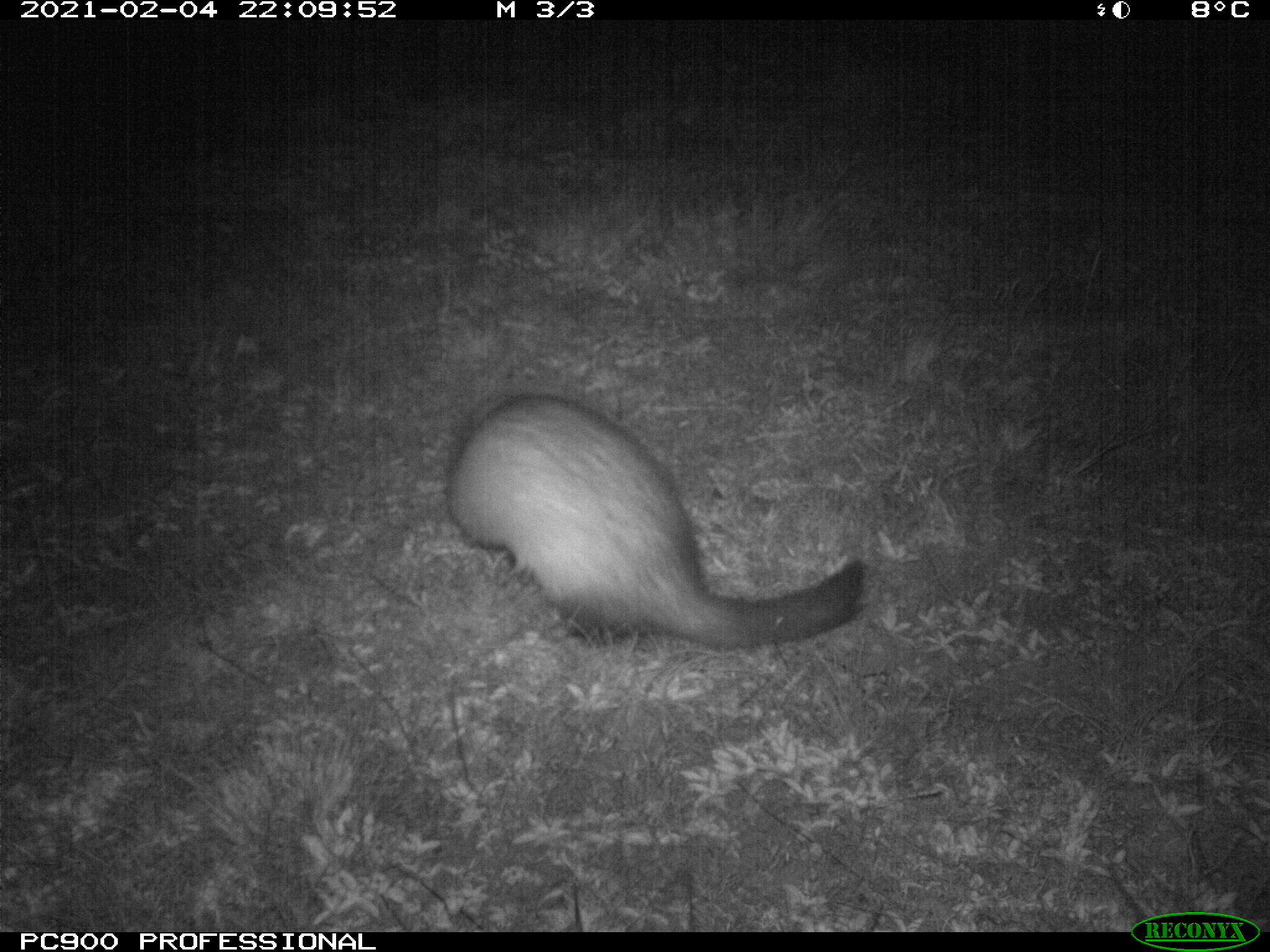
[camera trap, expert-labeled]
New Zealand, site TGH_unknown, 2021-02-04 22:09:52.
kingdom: Animalia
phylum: Chordata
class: Mammalia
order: Carnivora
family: Mustelidae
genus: Mustela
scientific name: Mustela furo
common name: ferret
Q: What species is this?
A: Ferret (Mustela furo).